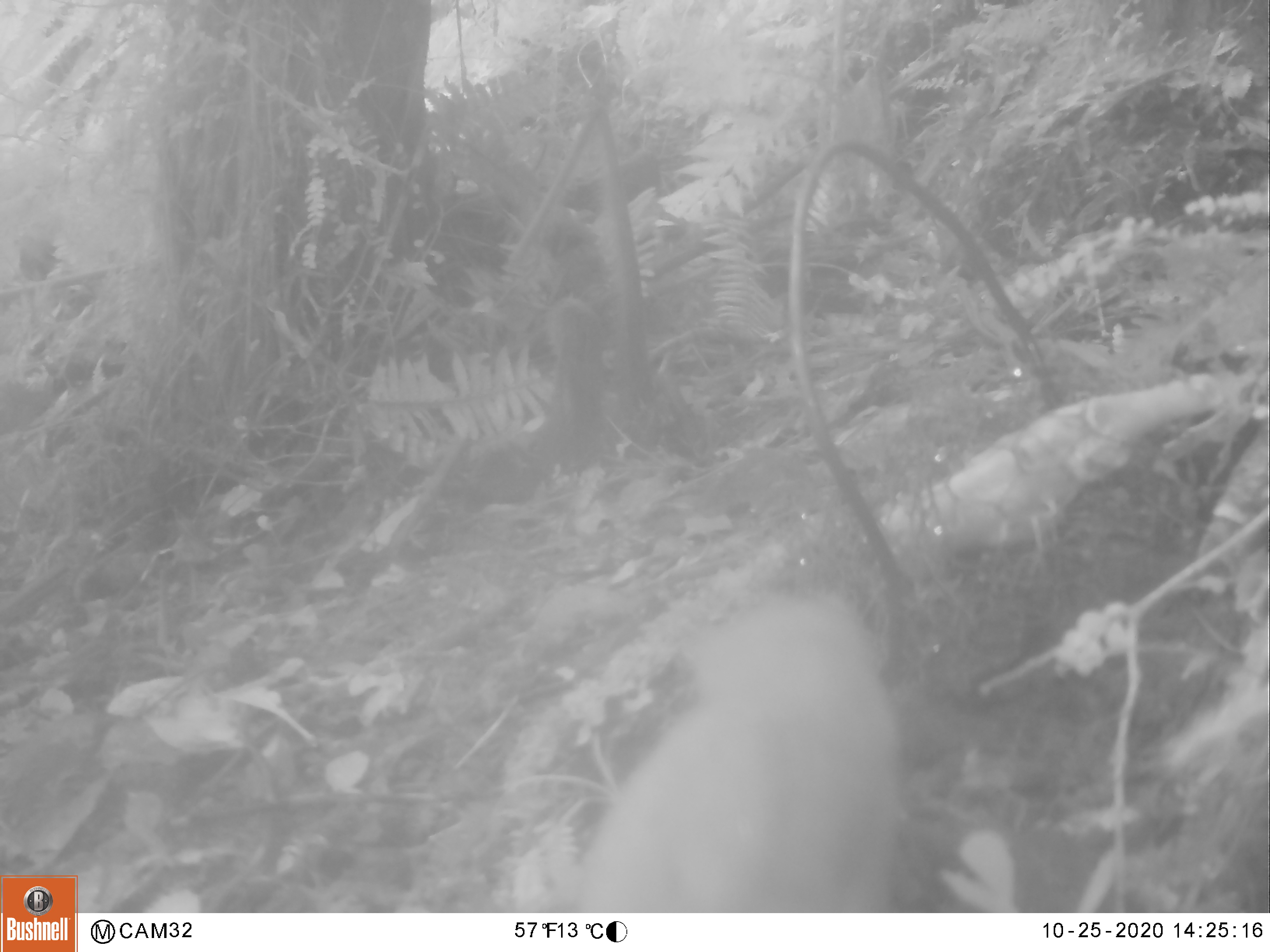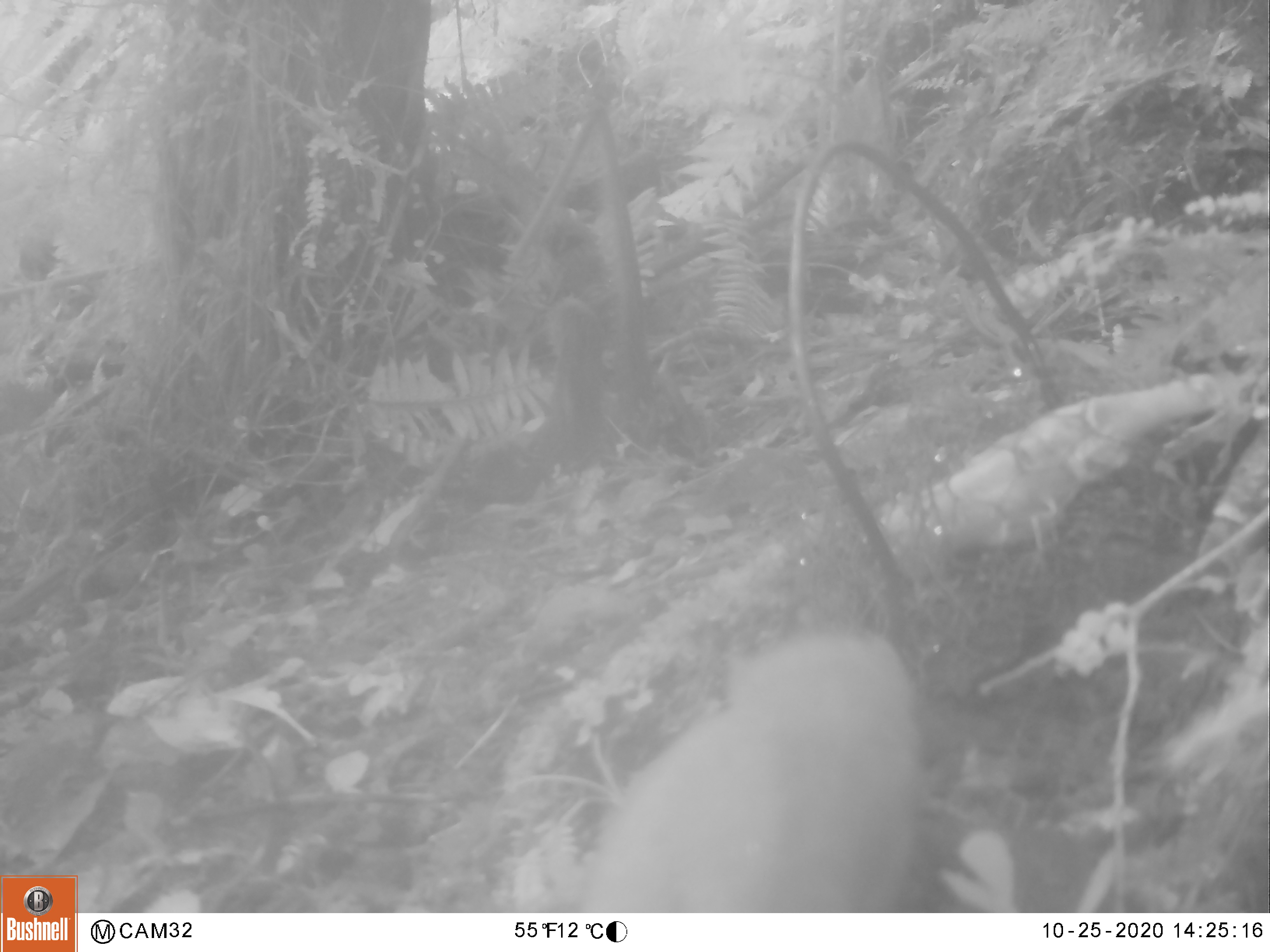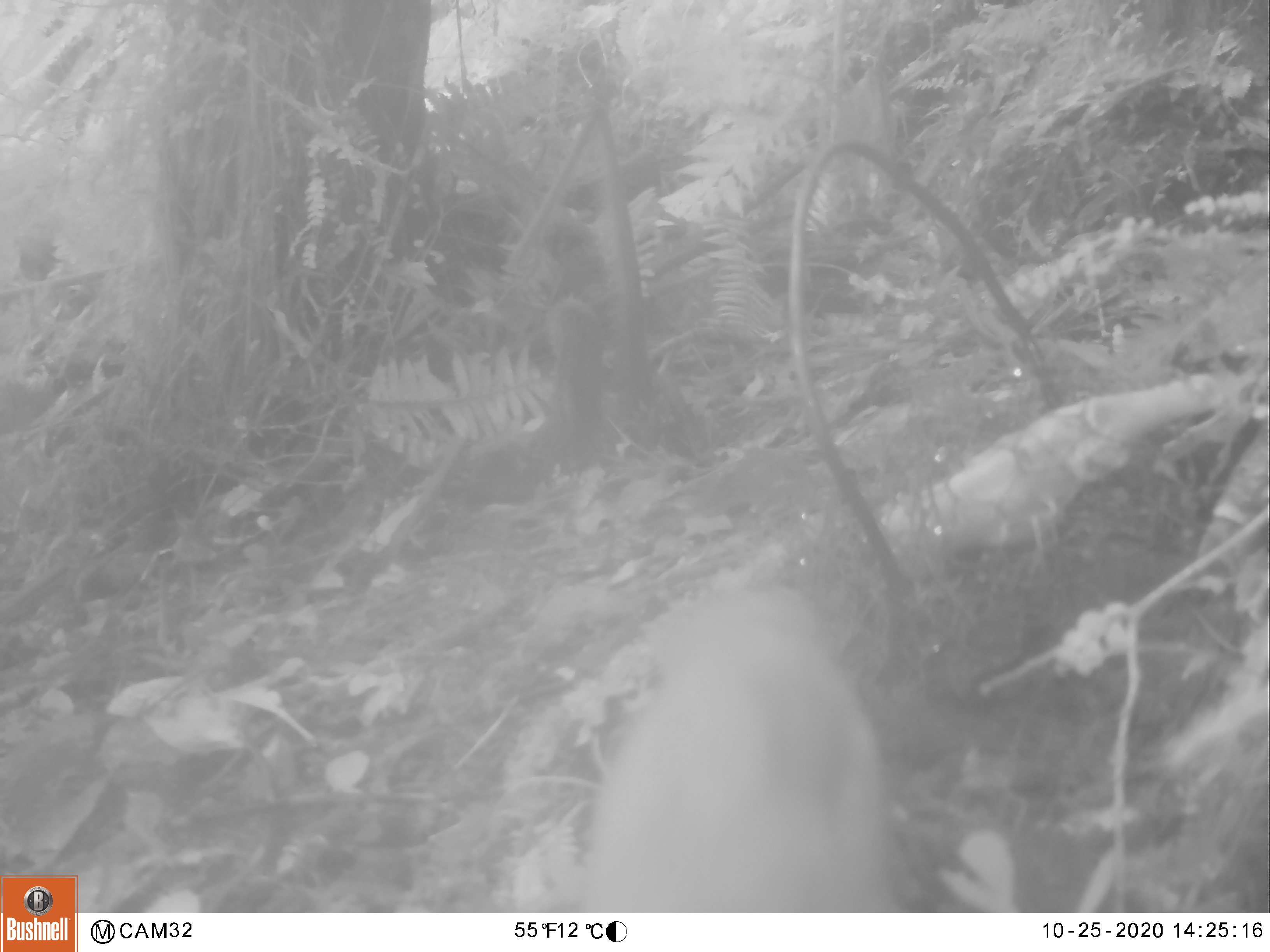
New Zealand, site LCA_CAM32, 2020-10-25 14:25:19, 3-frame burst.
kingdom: Animalia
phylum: Chordata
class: Mammalia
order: Carnivora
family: Mustelidae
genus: Mustela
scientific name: Mustela erminea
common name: stoat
Stoat (Mustela erminea).